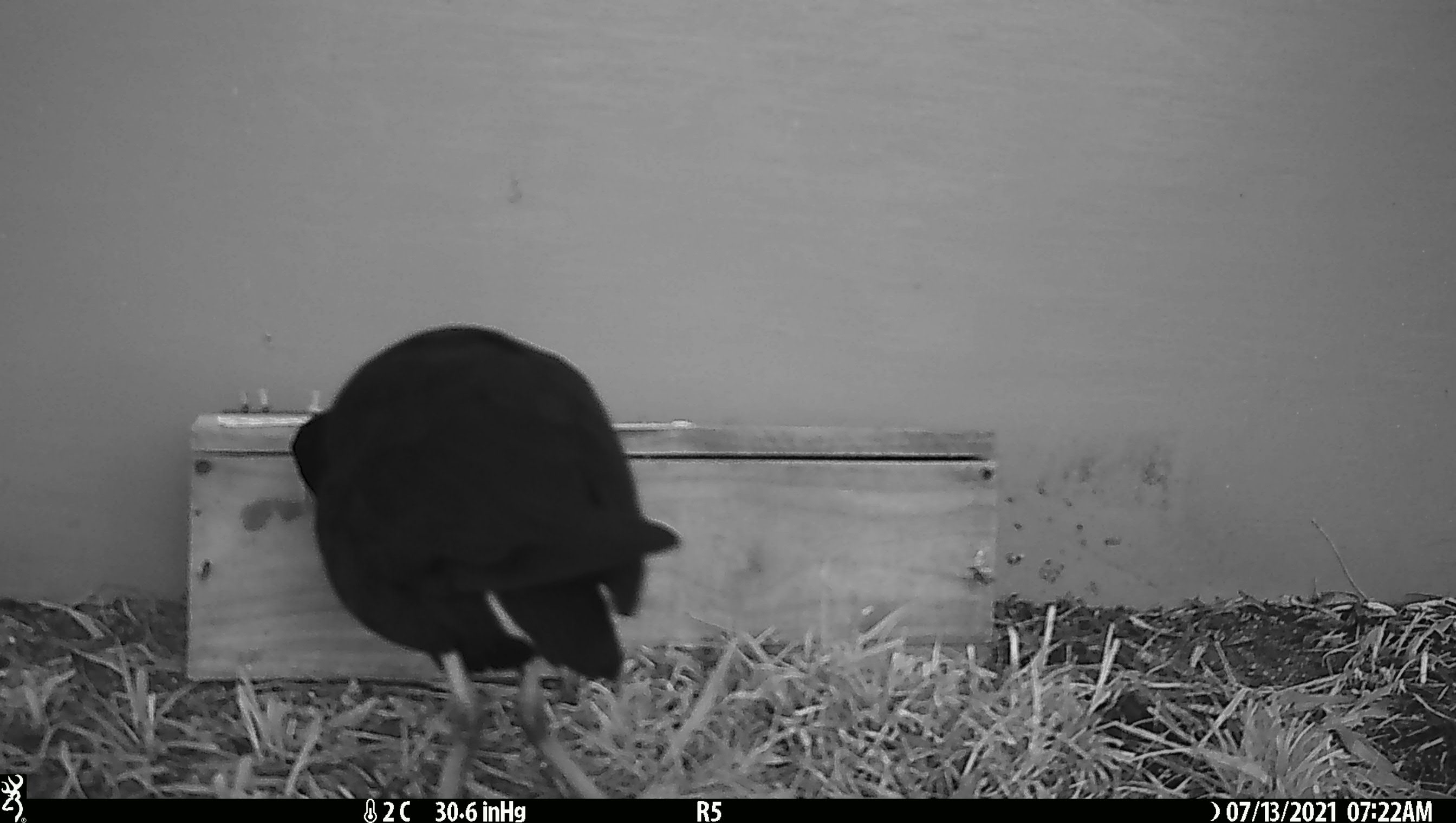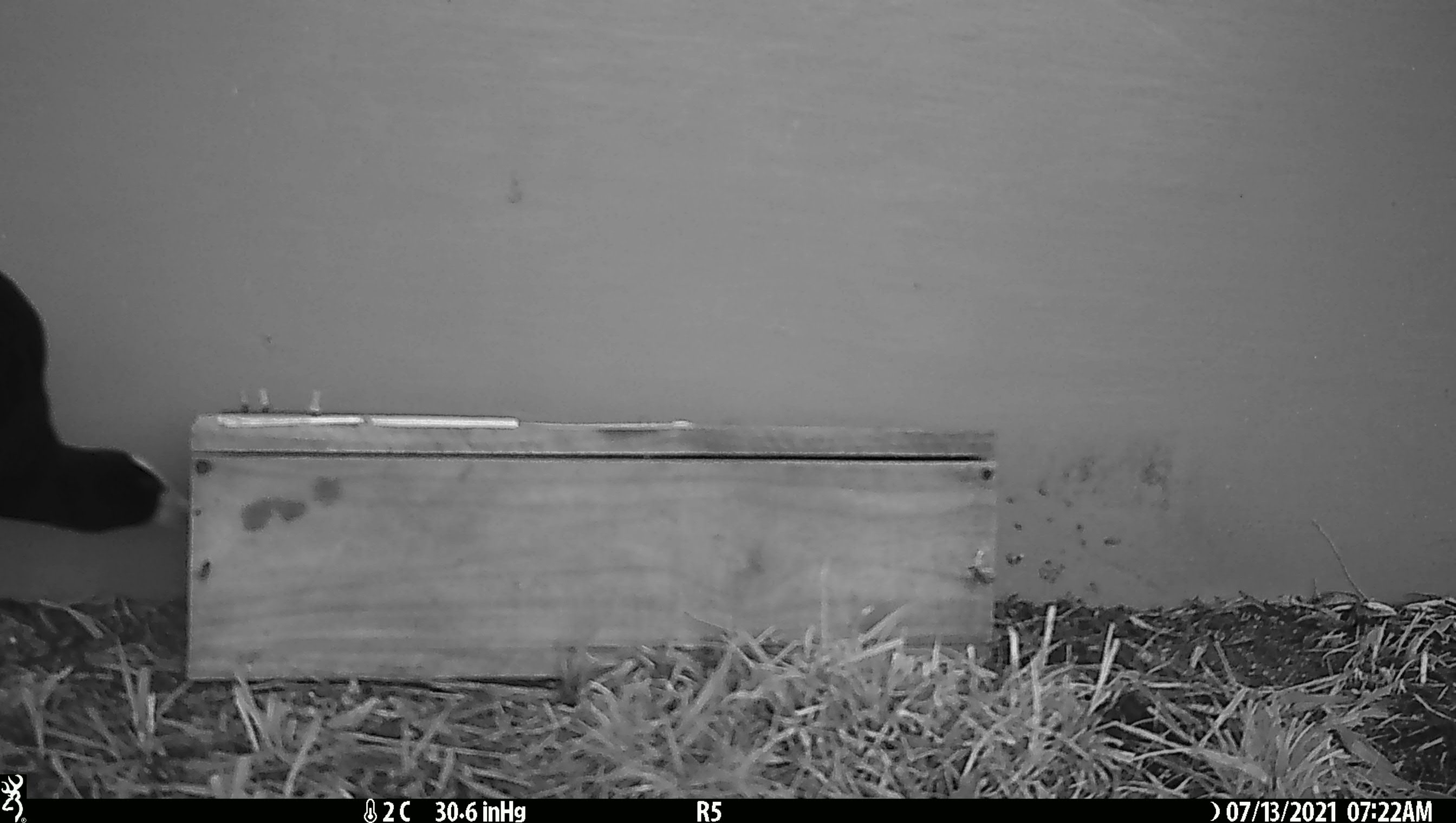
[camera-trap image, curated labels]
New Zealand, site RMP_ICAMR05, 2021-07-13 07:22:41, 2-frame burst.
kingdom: Animalia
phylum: Chordata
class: Aves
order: Gruiformes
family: Rallidae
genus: Porphyrio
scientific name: Porphyrio melanotus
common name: australasian swamphen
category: pukeko